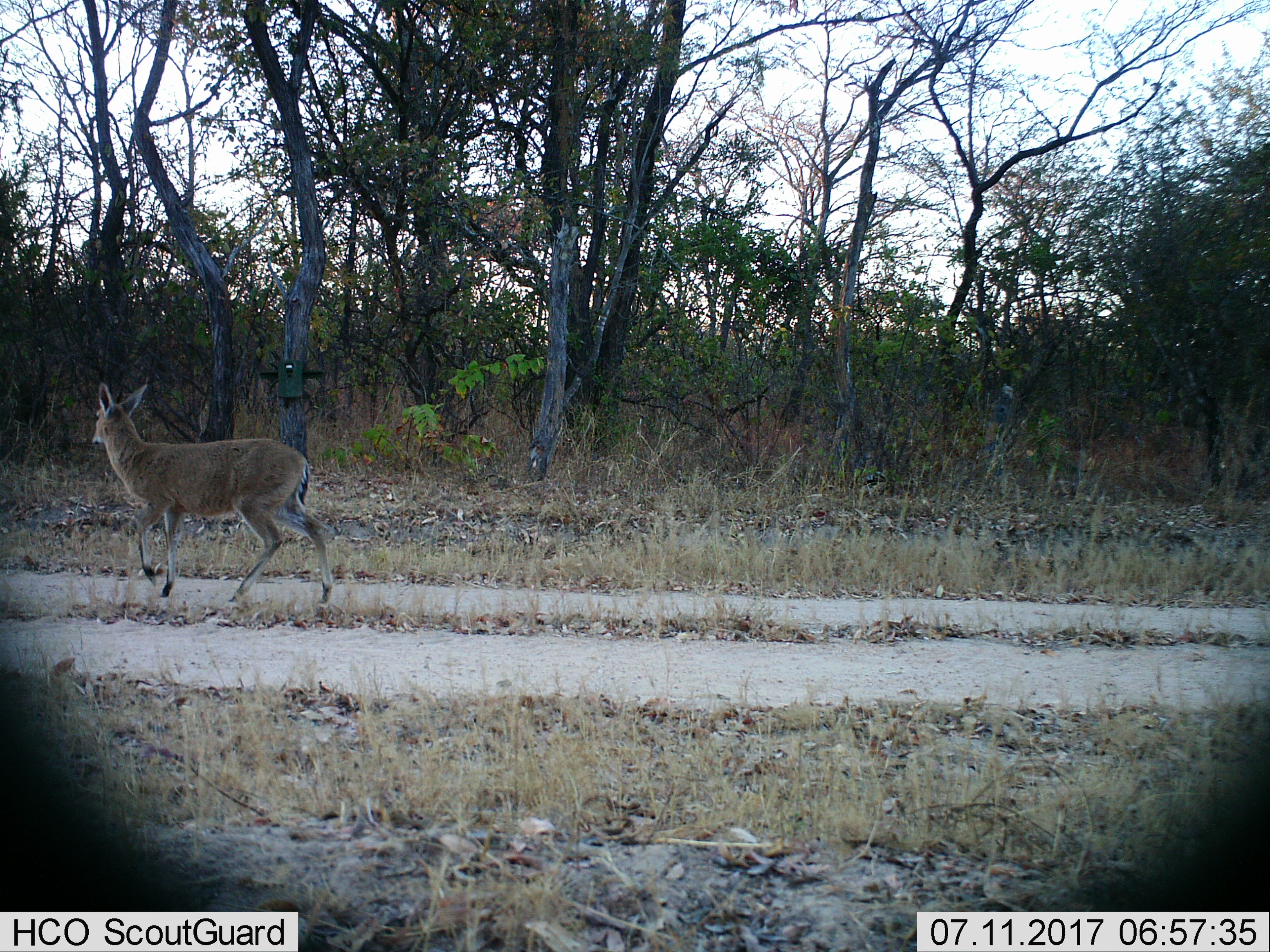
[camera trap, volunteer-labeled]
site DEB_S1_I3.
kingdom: Animalia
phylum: Chordata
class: Mammalia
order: Artiodactyla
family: Bovidae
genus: Sylvicapra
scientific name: Sylvicapra grimmia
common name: common duiker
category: duikercommongrey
Duikercommongrey (common duiker) (Sylvicapra grimmia), count 1. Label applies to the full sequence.